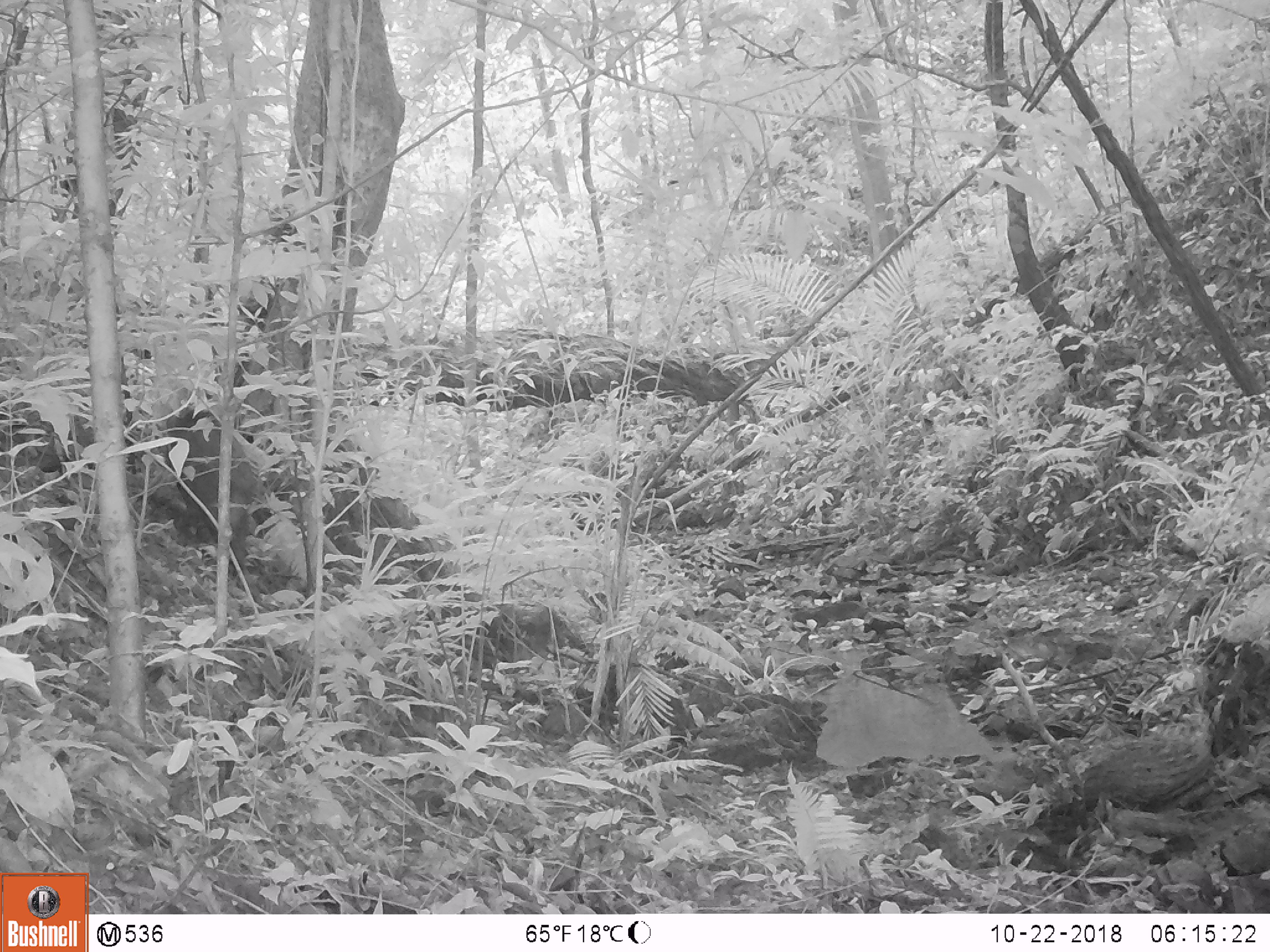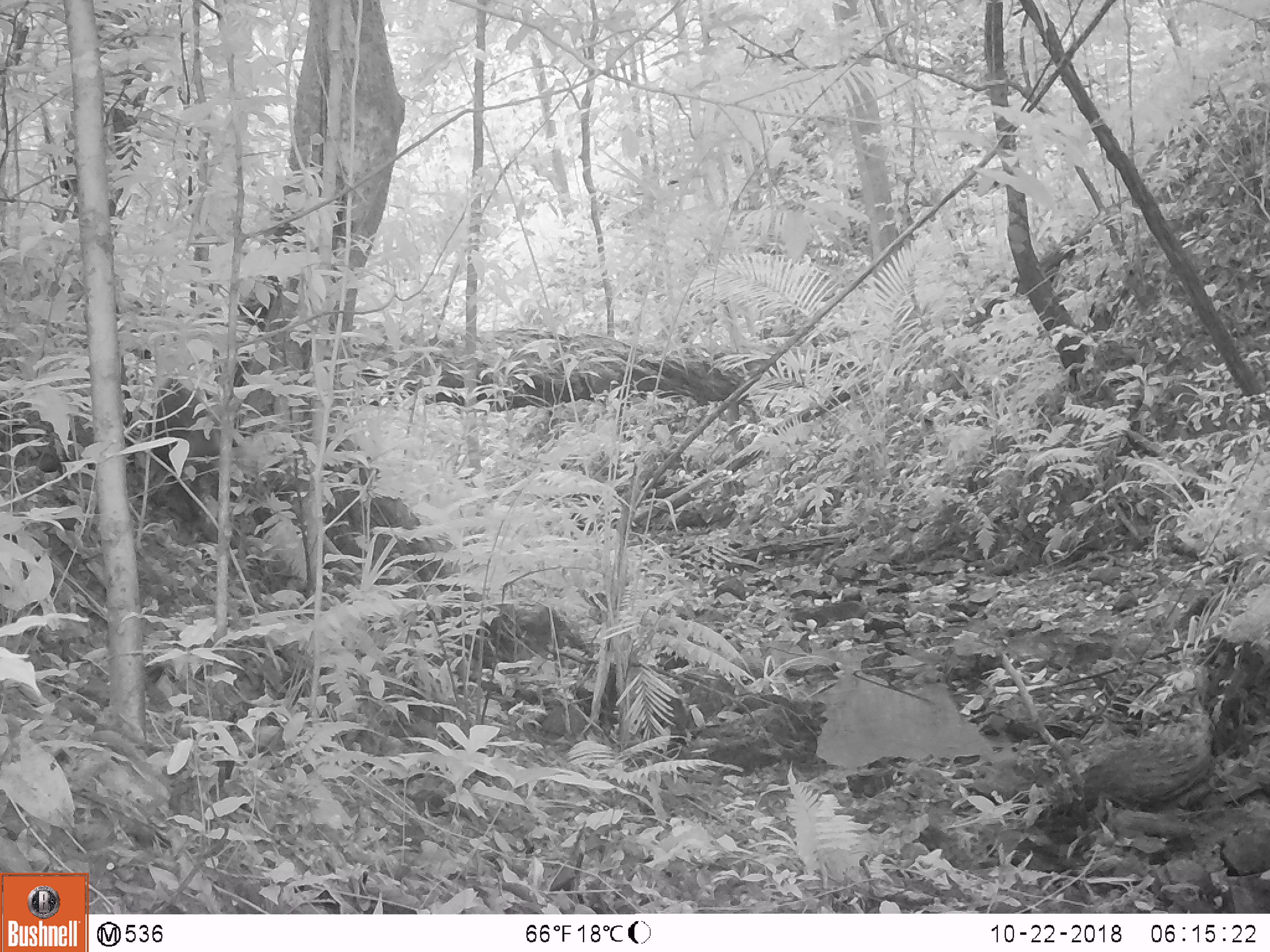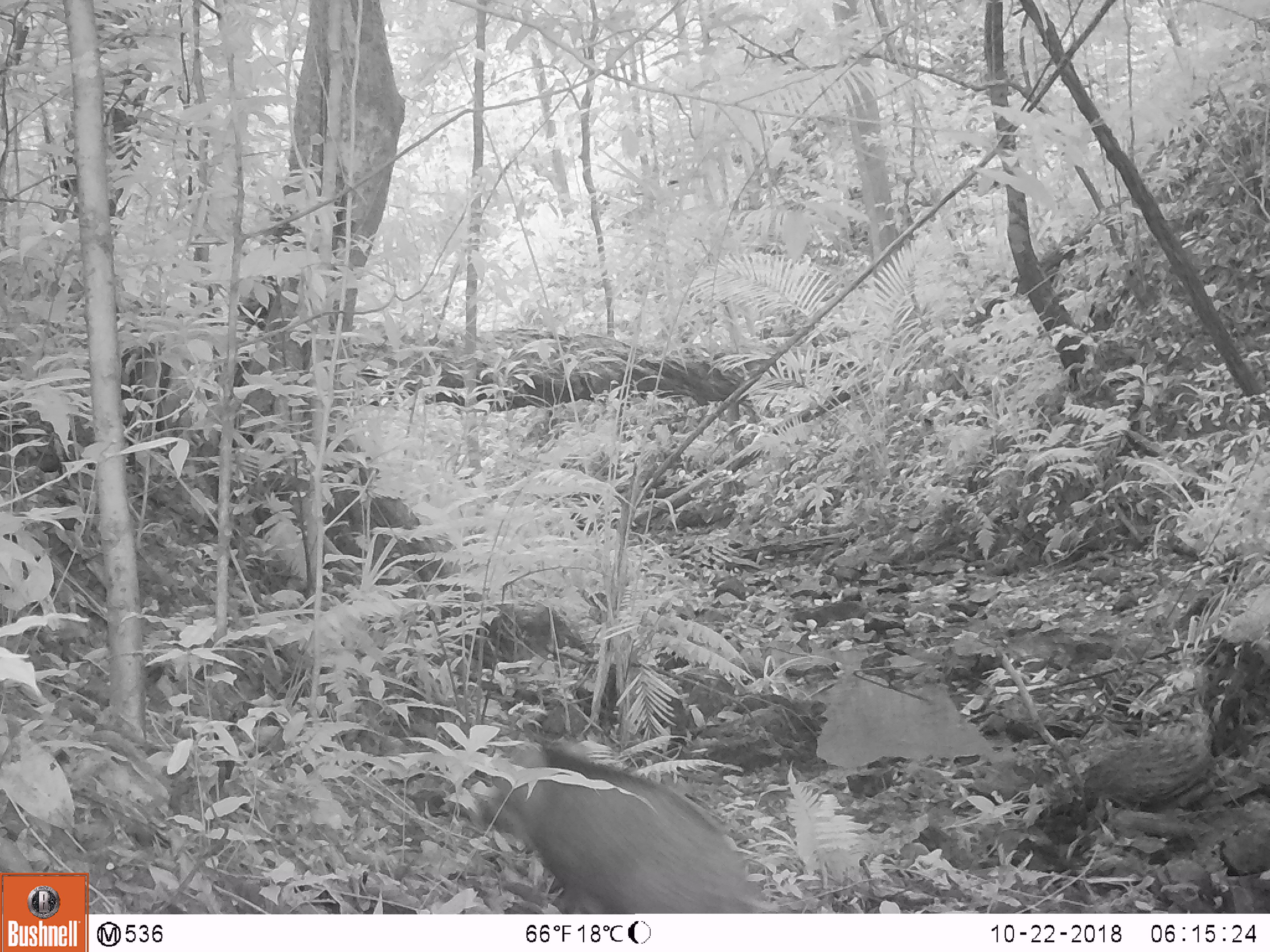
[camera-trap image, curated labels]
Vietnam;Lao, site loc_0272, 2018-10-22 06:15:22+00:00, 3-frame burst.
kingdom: Animalia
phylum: Chordata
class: Mammalia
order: Artiodactyla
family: Suidae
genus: Sus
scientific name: Sus scrofa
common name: eurasian wild pig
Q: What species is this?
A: Eurasian wild pig (Sus scrofa).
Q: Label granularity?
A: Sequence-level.